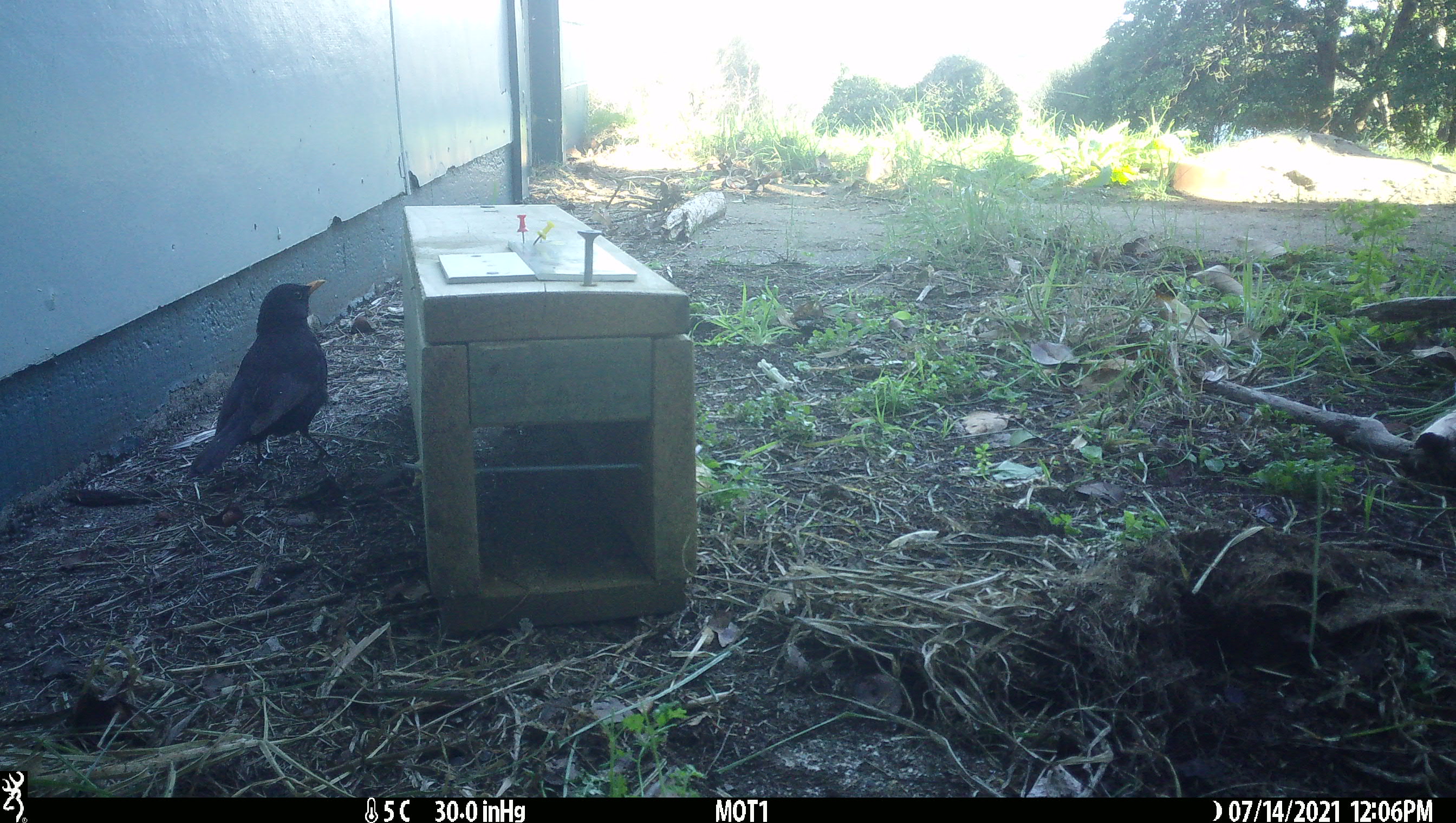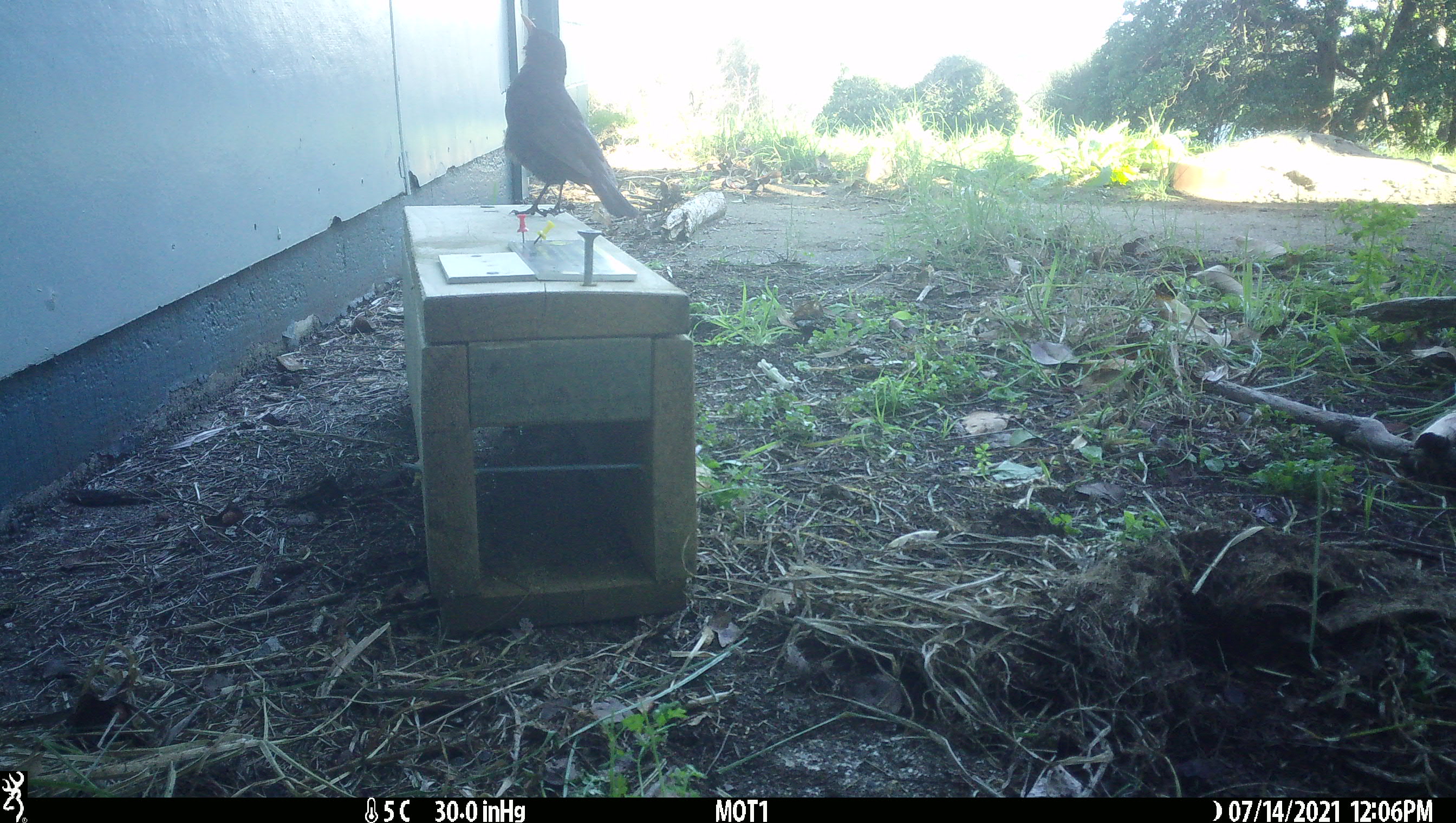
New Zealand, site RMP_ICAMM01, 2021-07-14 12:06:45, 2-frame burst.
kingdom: Animalia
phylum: Chordata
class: Aves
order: Passeriformes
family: Turdidae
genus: Turdus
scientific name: Turdus merula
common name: eurasian blackbird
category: blackbird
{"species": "blackbird (eurasian blackbird) (Turdus merula)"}